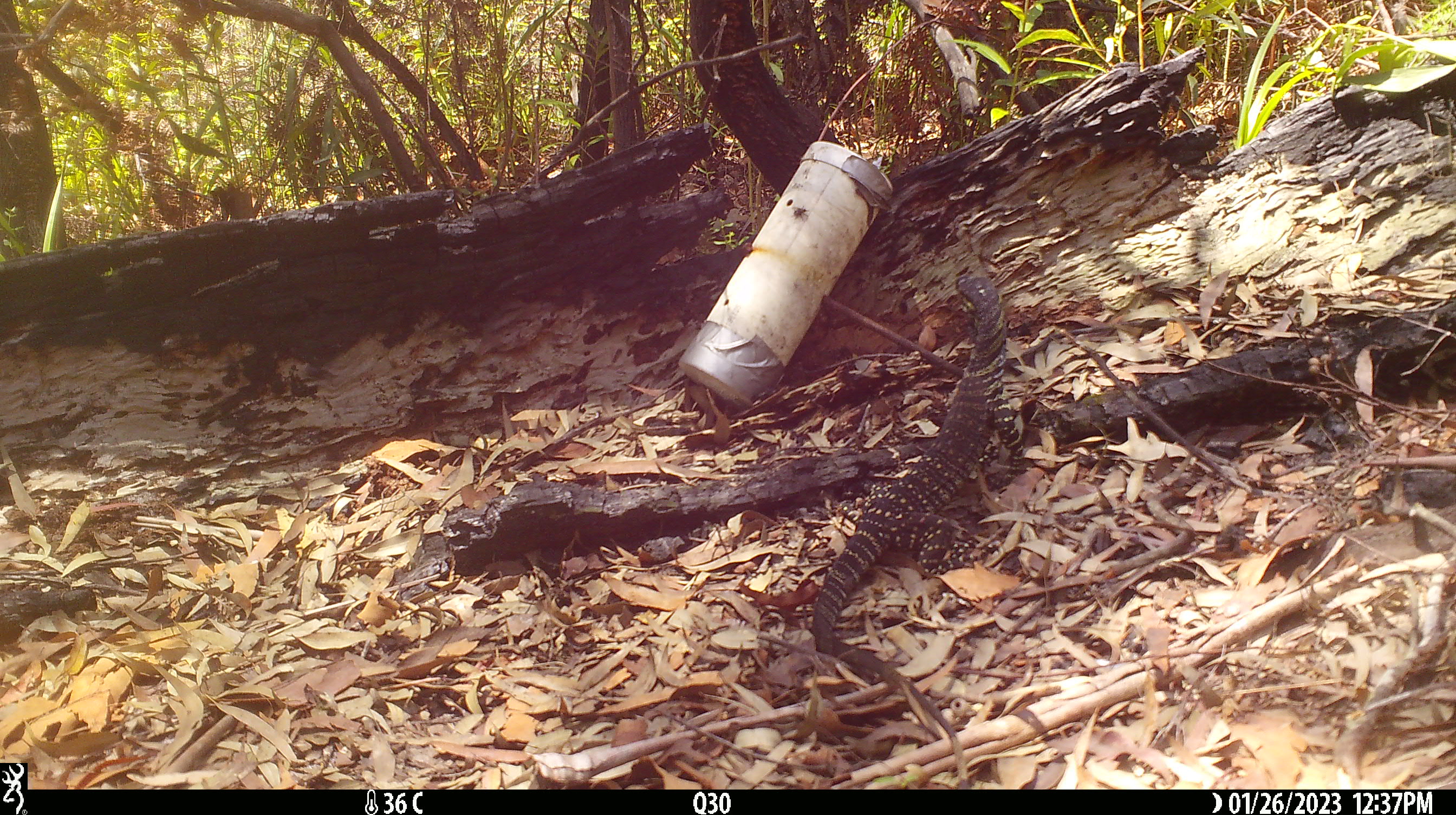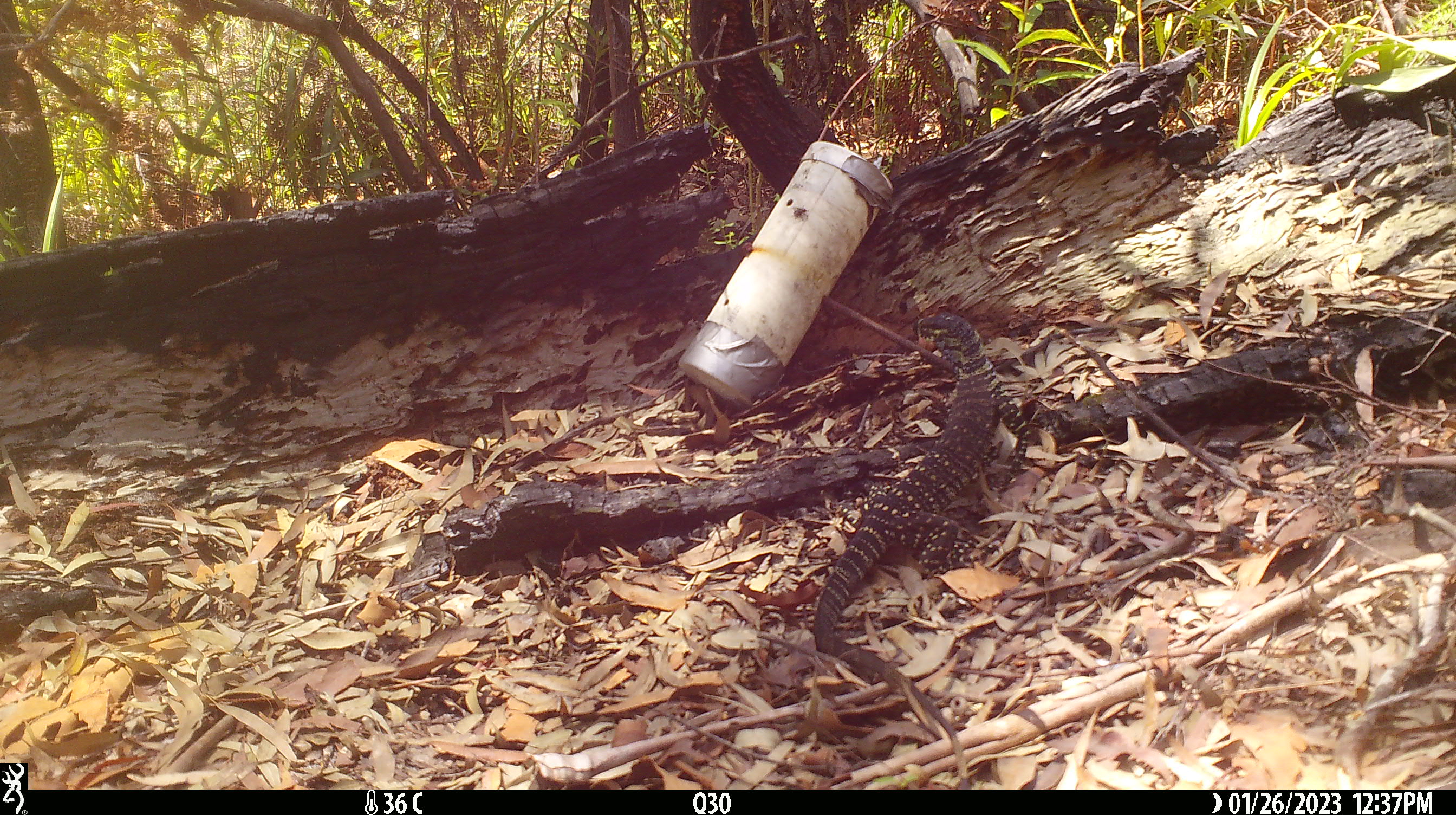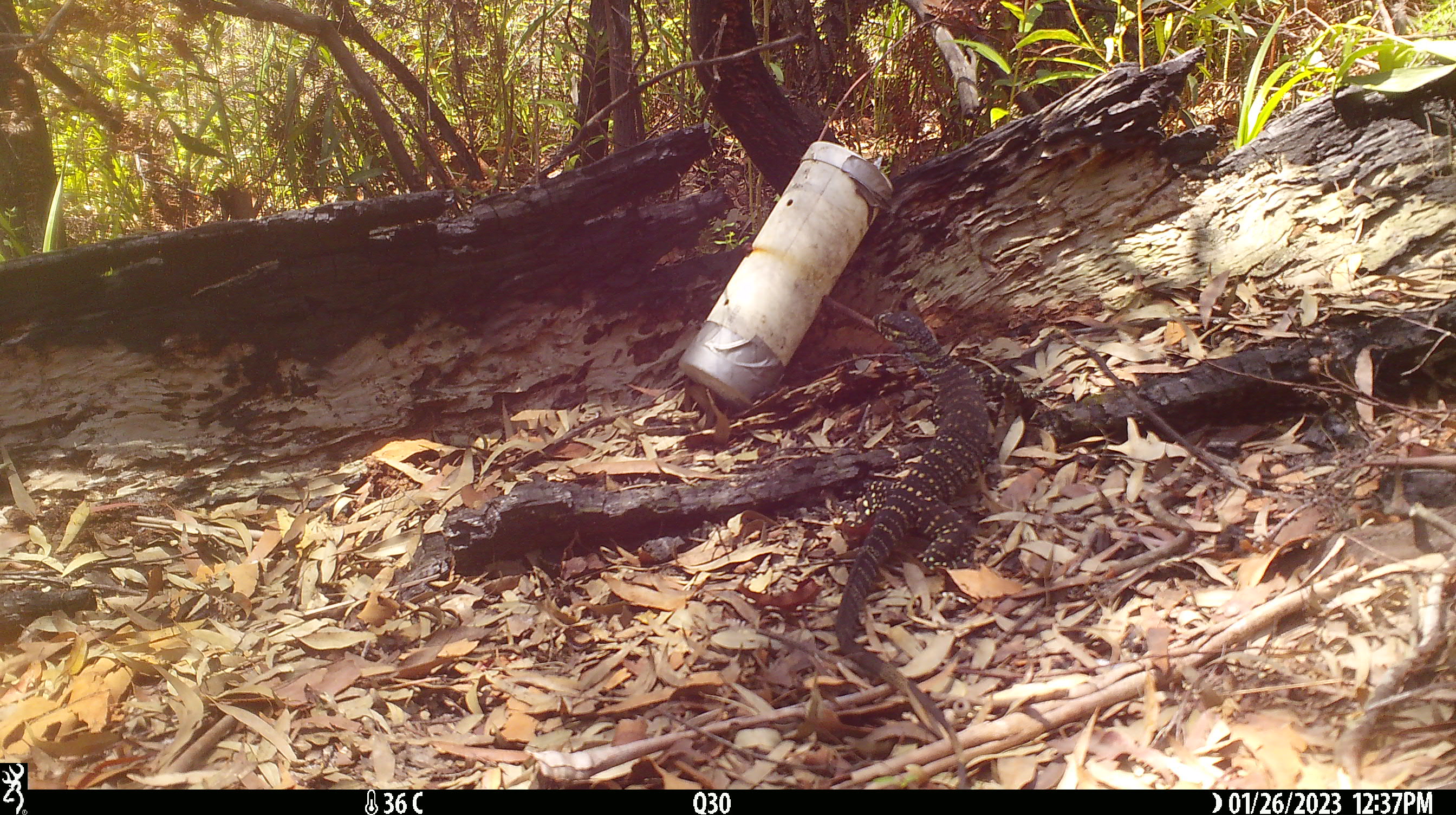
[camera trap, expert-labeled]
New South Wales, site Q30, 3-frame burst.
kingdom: Animalia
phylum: Chordata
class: Reptilia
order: Squamata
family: Varanidae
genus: Varanus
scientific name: Varanus varius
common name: lace monitor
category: goanna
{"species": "goanna (lace monitor) (Varanus varius)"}